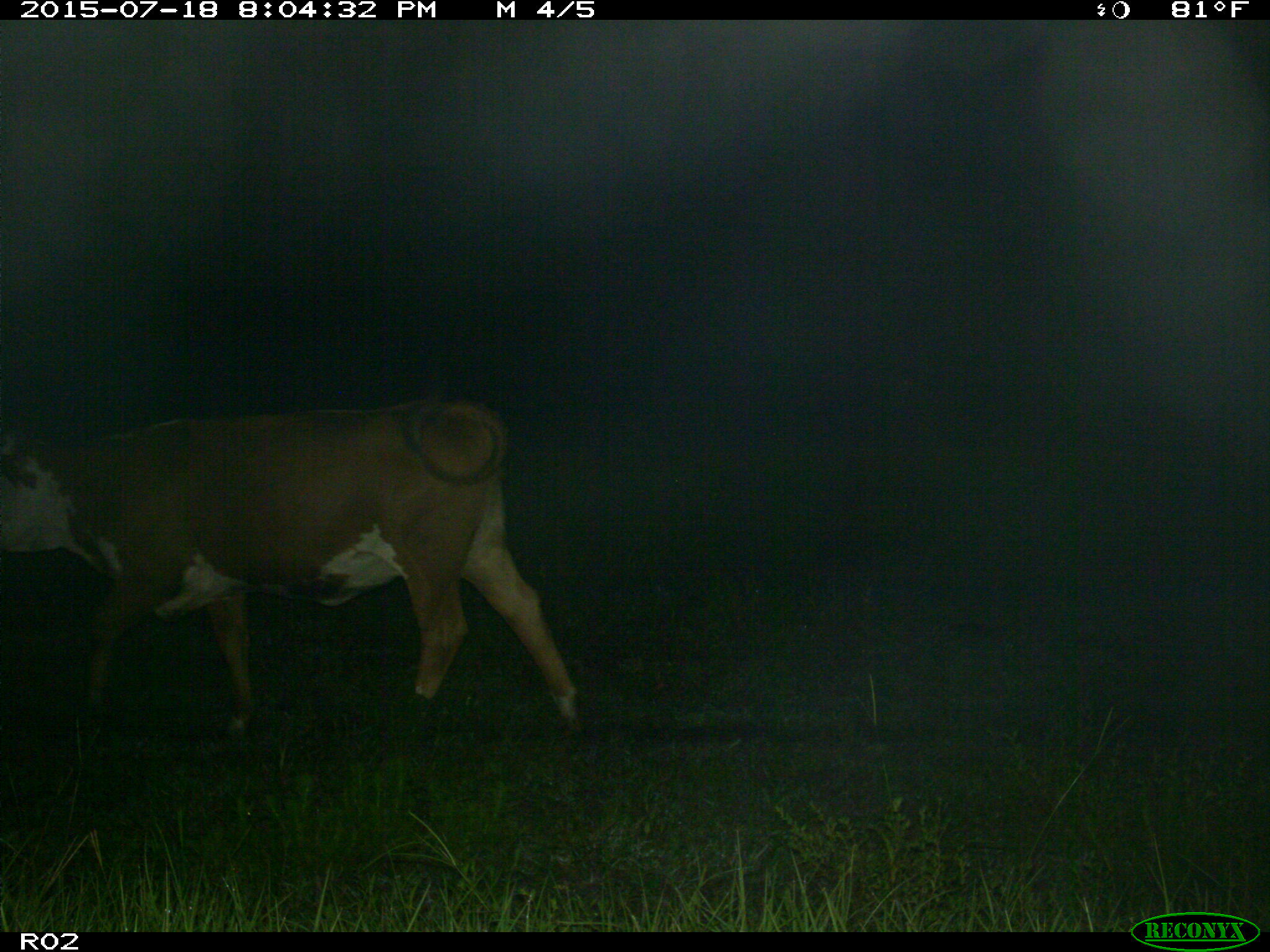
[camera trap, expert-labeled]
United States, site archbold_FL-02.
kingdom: Animalia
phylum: Chordata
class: Mammalia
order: Artiodactyla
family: Bovidae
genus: Bos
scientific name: Bos taurus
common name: domestic cow